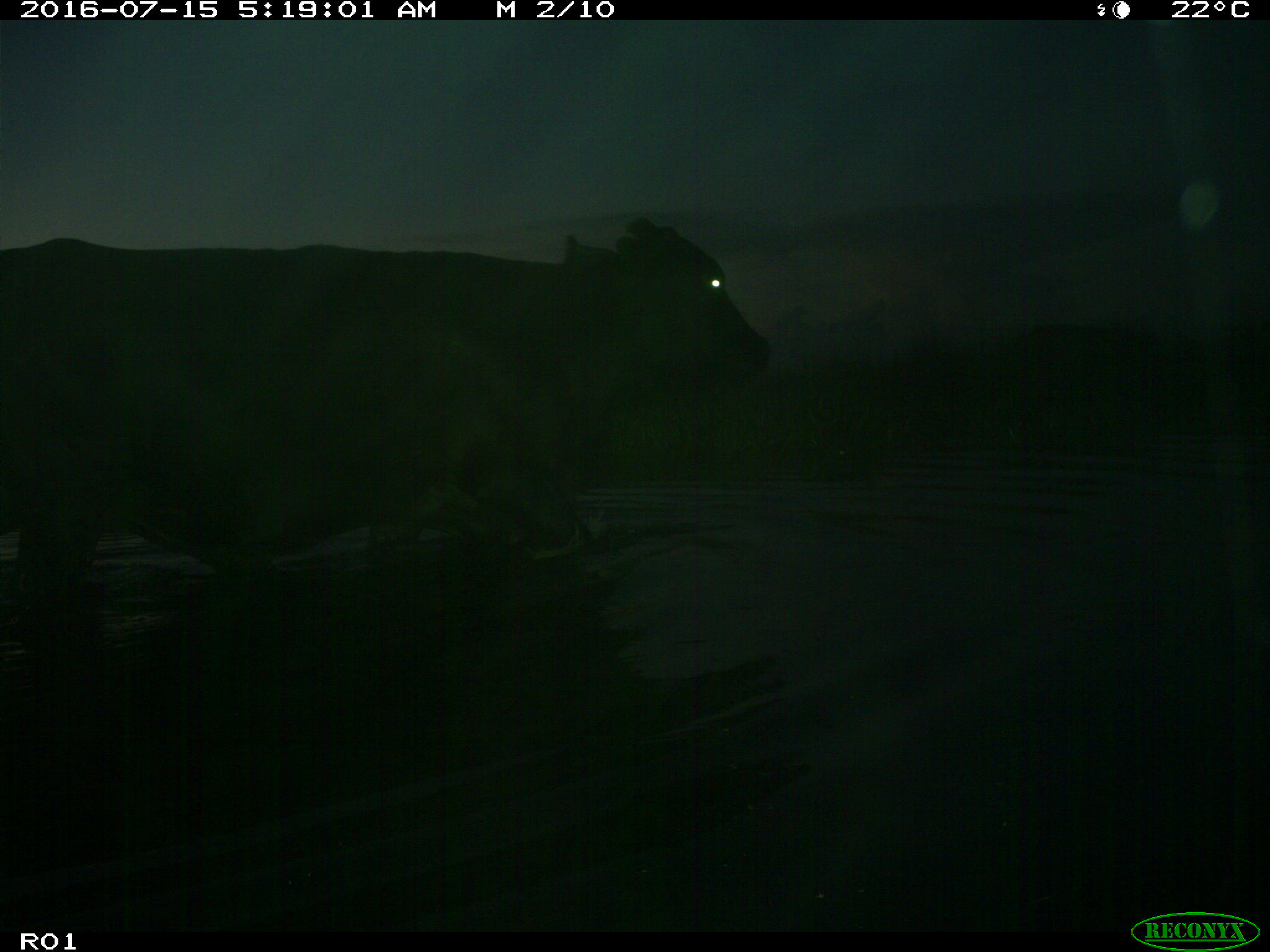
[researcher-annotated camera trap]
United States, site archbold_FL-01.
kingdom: Animalia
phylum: Chordata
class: Mammalia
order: Artiodactyla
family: Bovidae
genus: Bos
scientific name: Bos taurus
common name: domestic cow